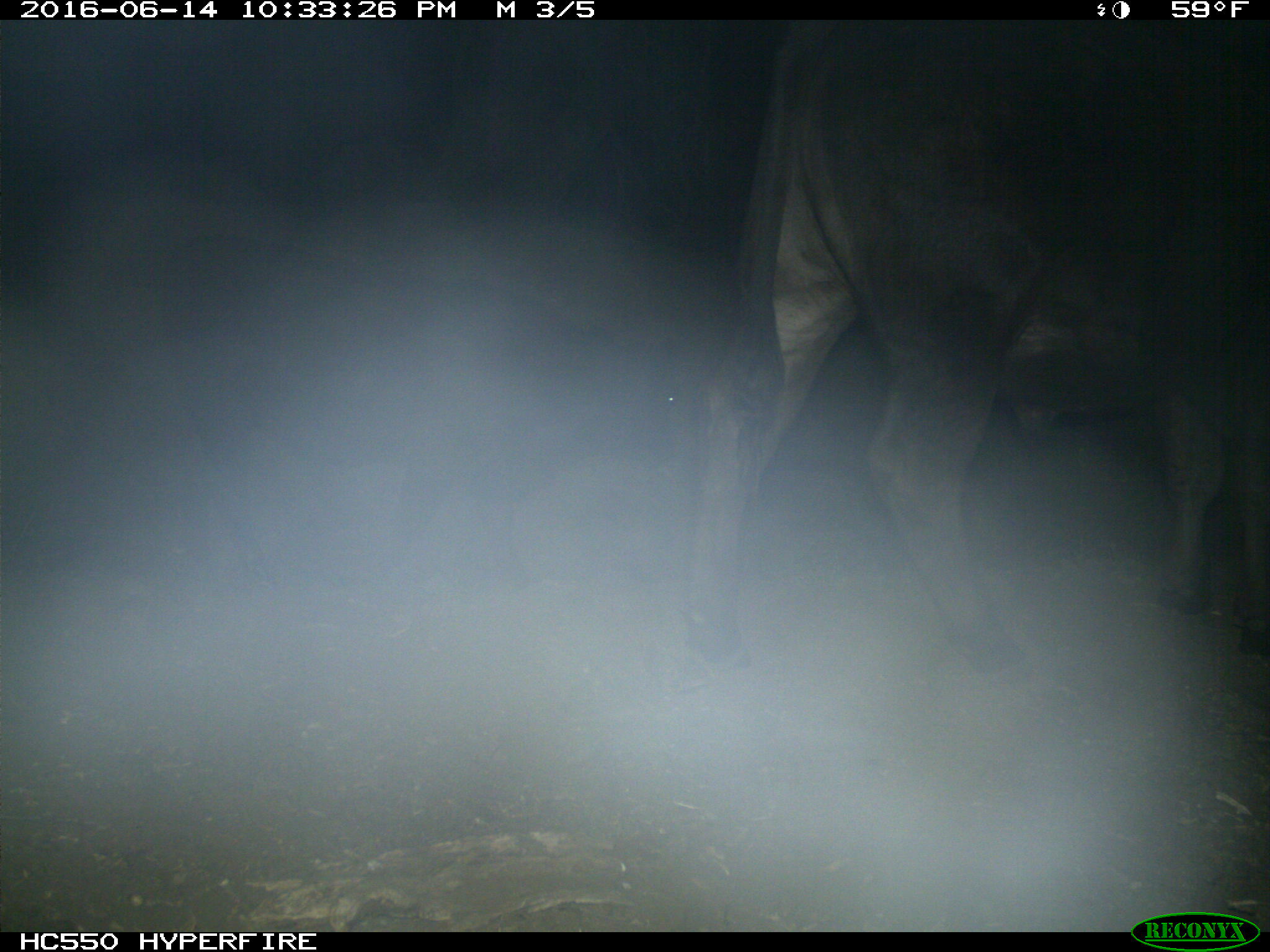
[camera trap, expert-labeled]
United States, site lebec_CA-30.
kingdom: Animalia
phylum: Chordata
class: Mammalia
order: Artiodactyla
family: Bovidae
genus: Bos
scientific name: Bos taurus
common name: domestic cow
Bos taurus (domestic cow).